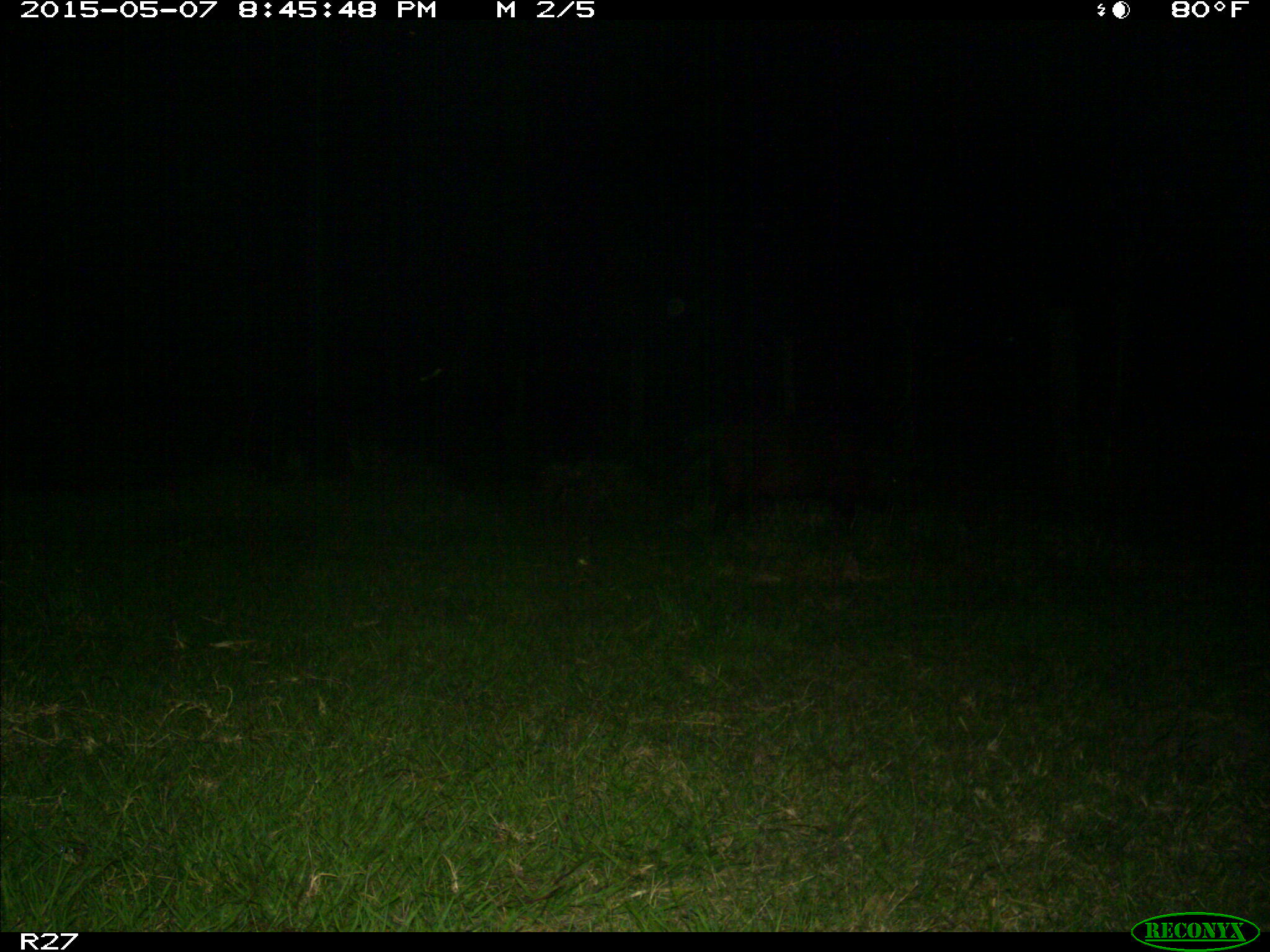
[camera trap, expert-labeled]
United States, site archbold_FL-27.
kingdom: Animalia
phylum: Chordata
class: Mammalia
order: Artiodactyla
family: Suidae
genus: Sus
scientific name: Sus scrofa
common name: wild boar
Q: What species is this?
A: Sus scrofa (wild boar).